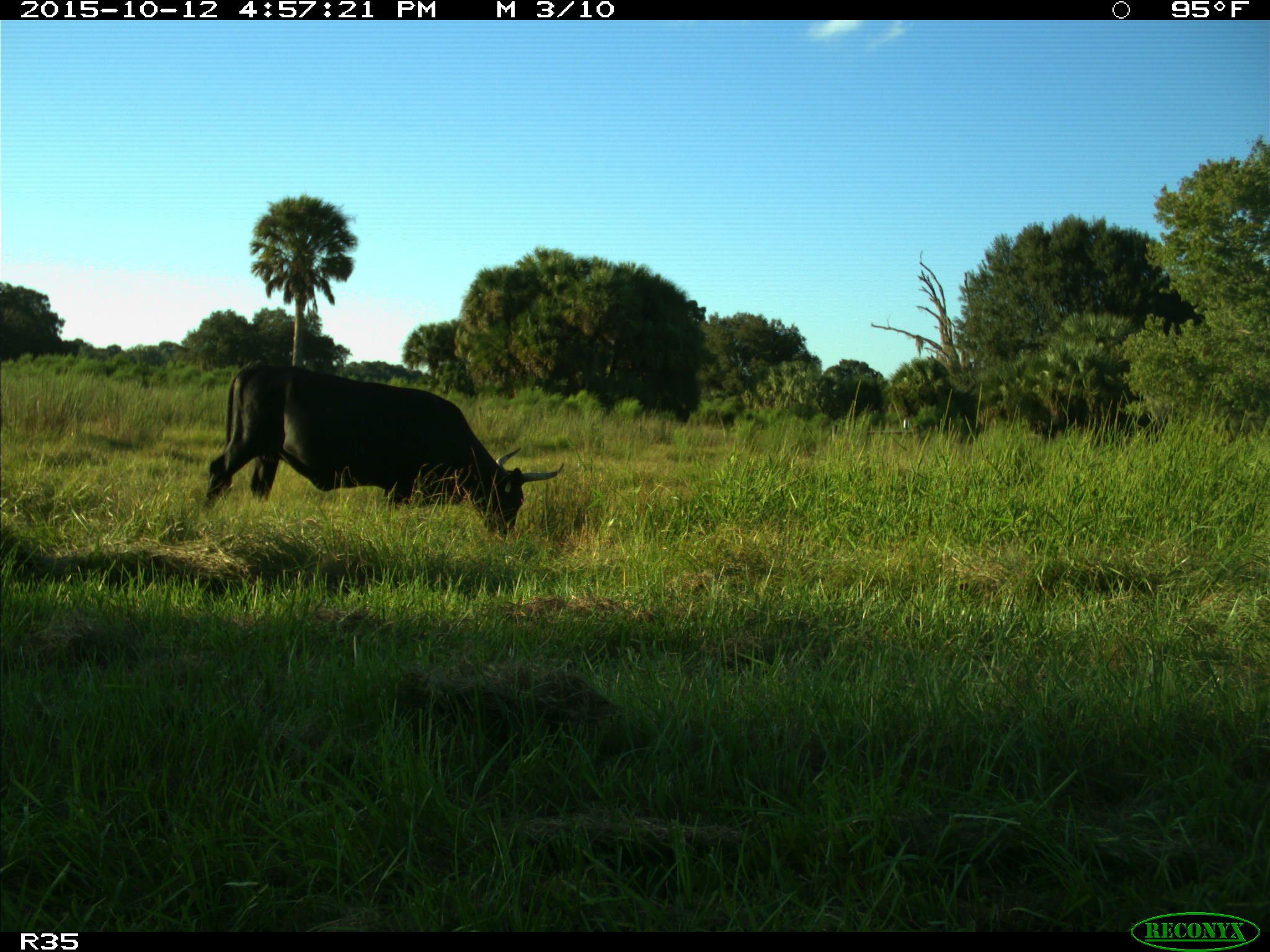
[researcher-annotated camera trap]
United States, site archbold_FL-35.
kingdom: Animalia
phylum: Chordata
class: Mammalia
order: Artiodactyla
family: Bovidae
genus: Bos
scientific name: Bos taurus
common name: domestic cow